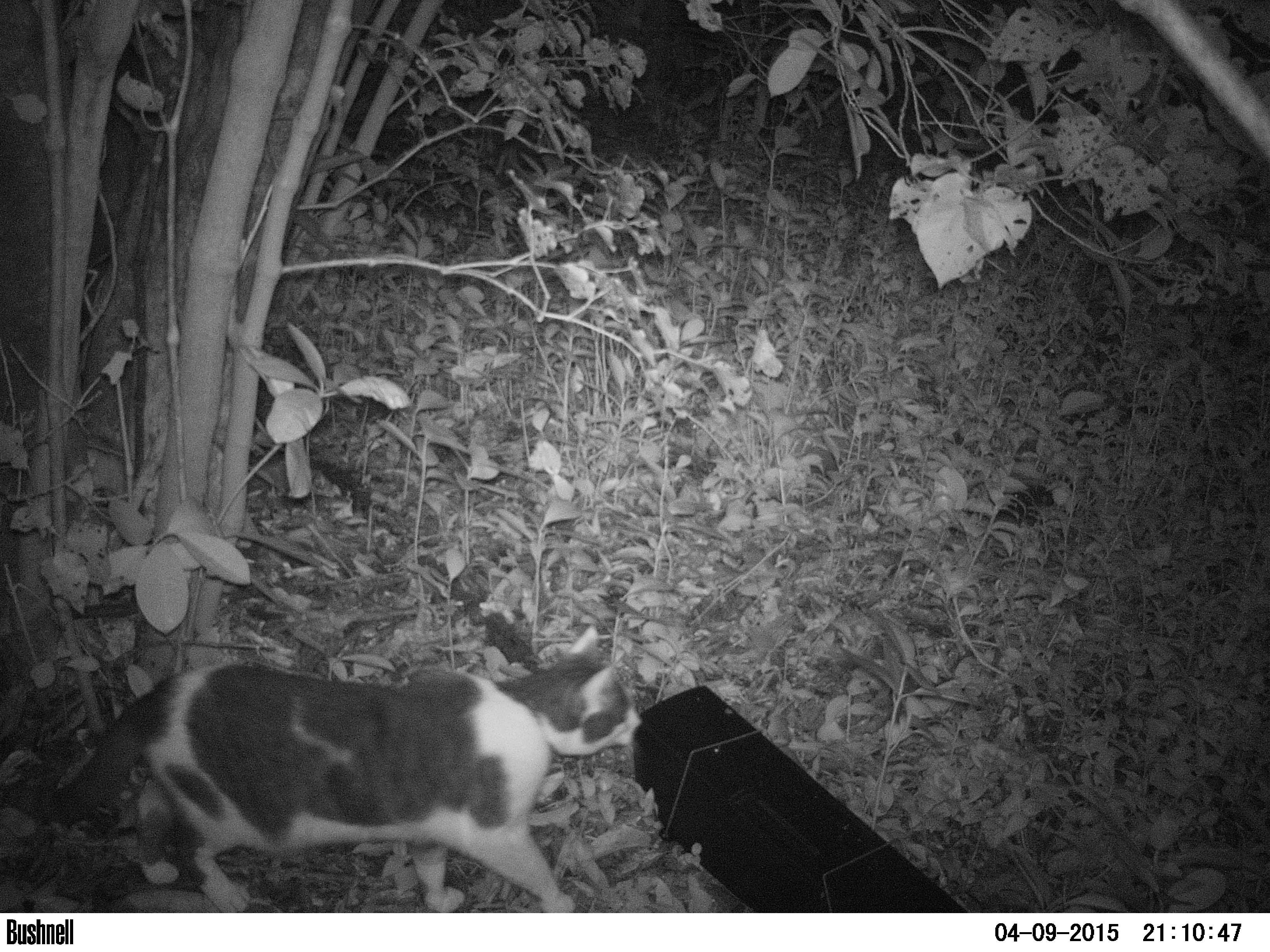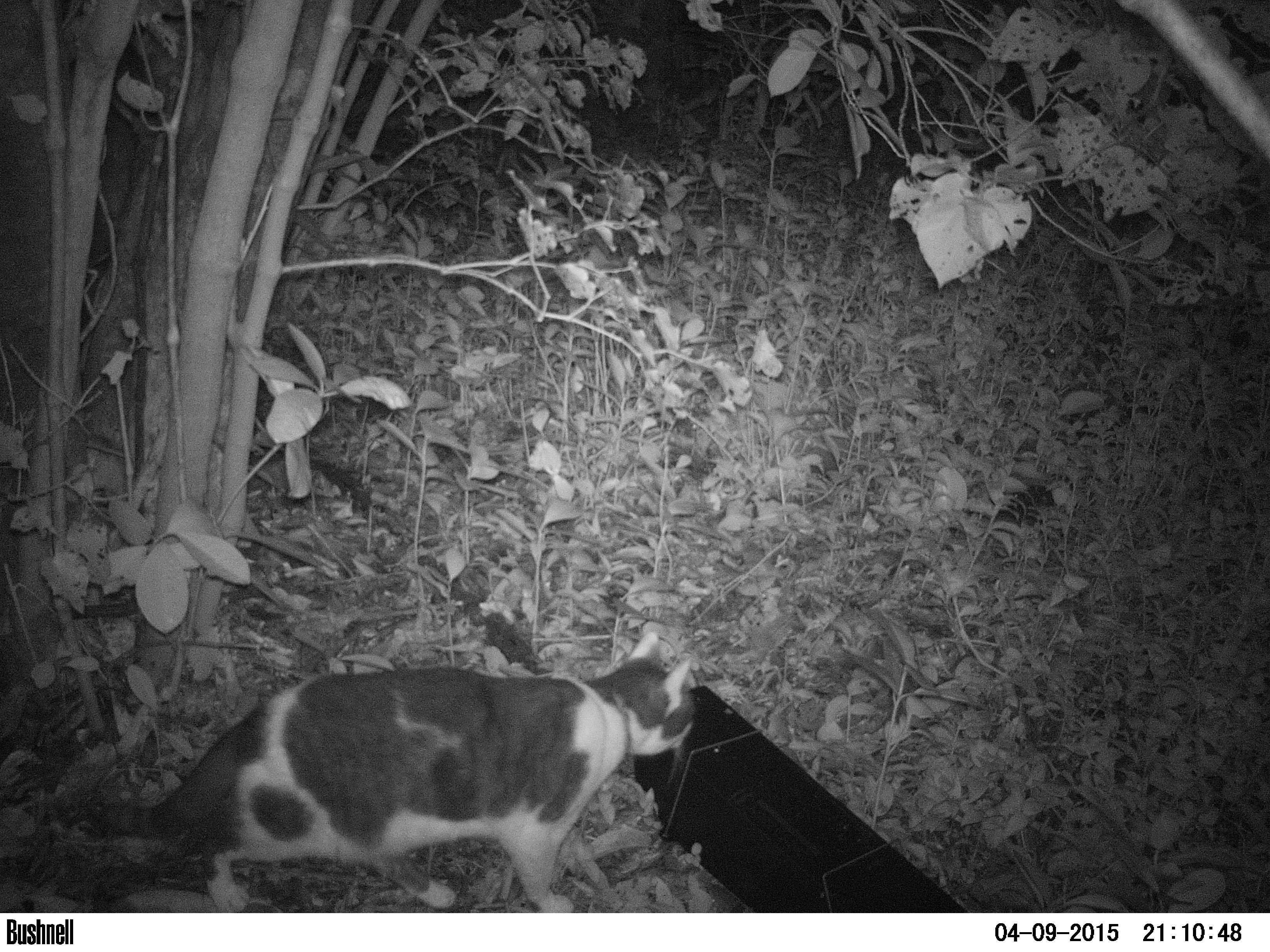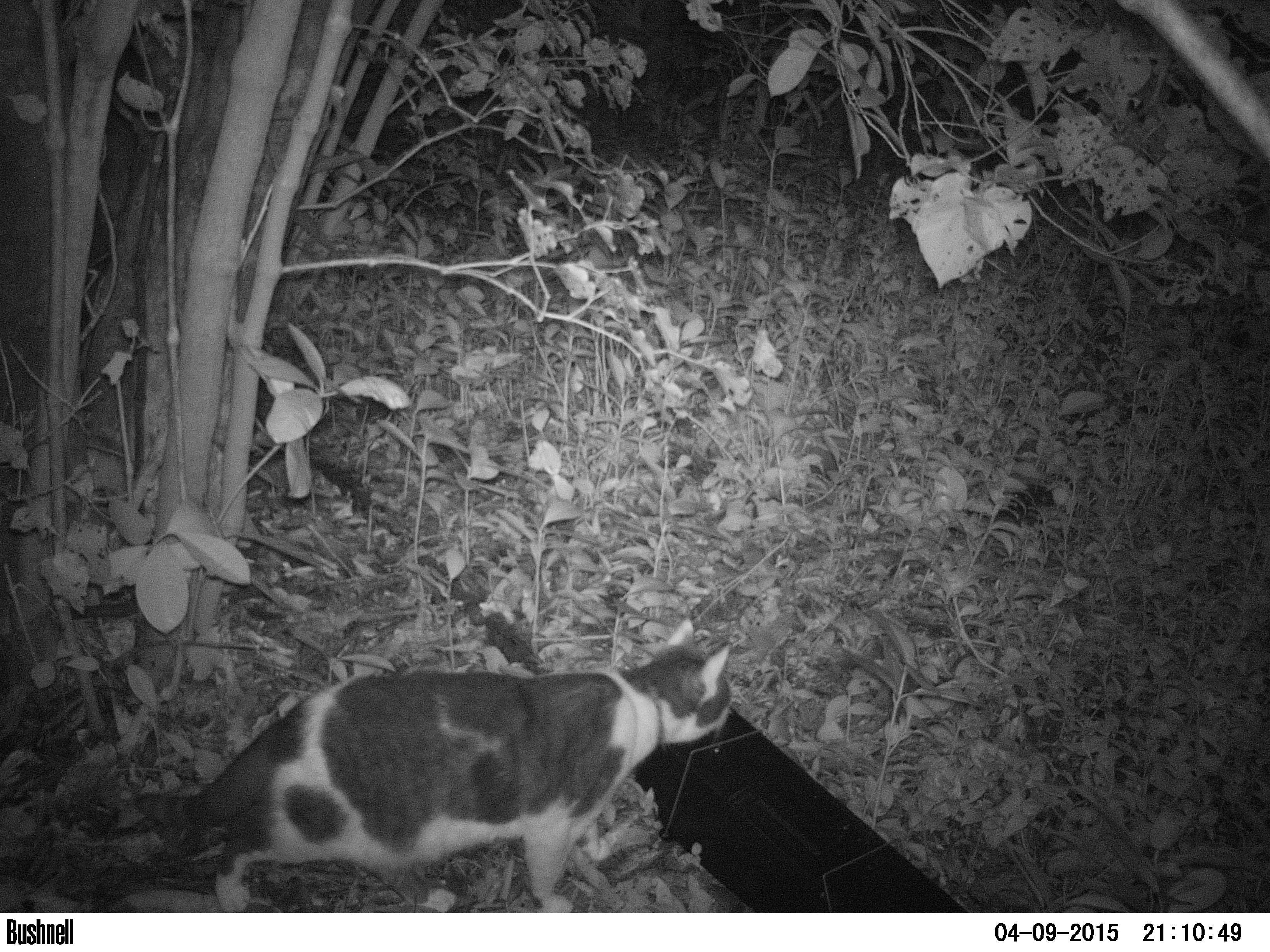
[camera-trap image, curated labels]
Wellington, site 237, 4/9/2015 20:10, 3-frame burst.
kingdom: Animalia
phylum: Chordata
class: Mammalia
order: Carnivora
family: Felidae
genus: Felis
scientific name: Felis catus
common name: cat